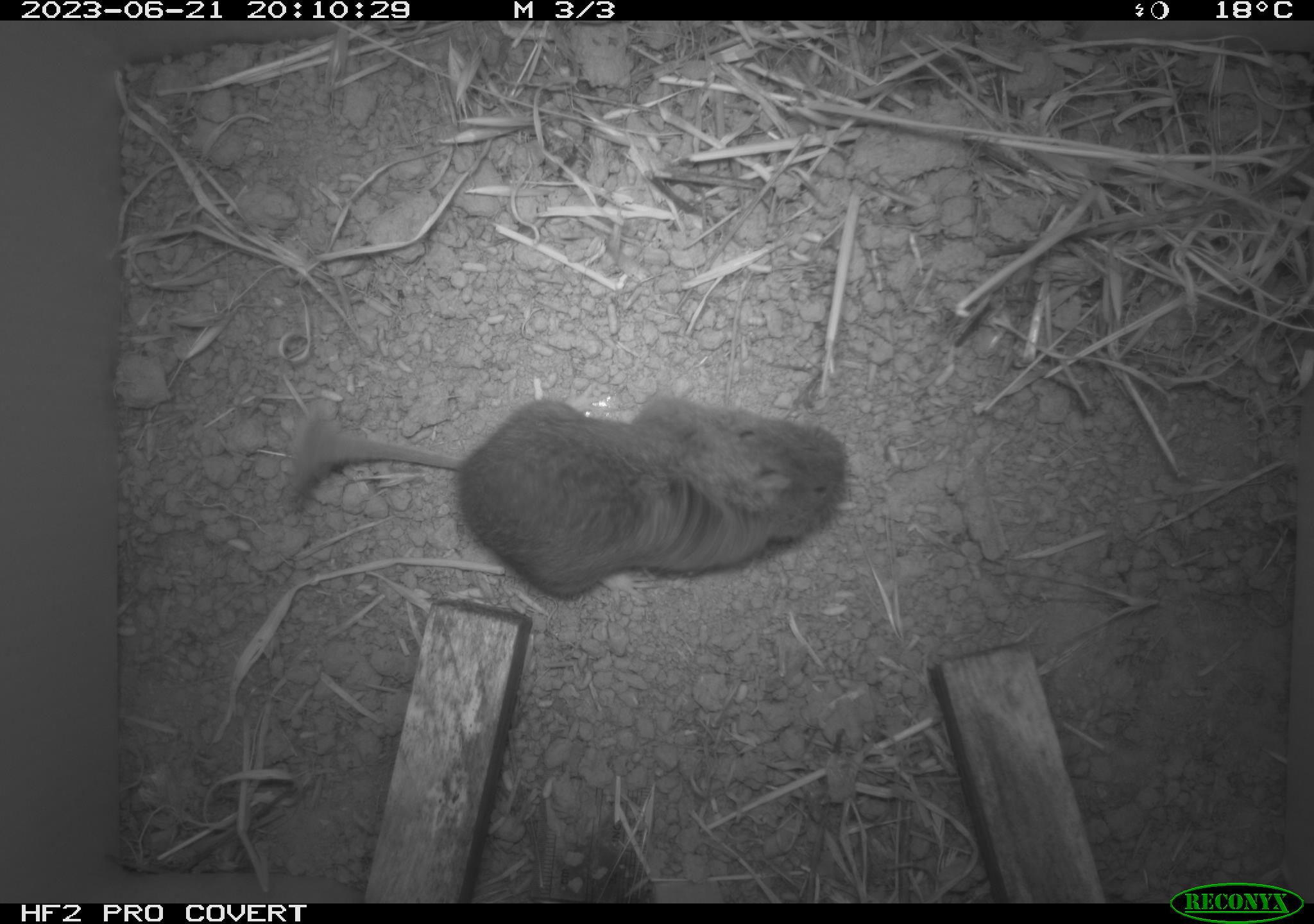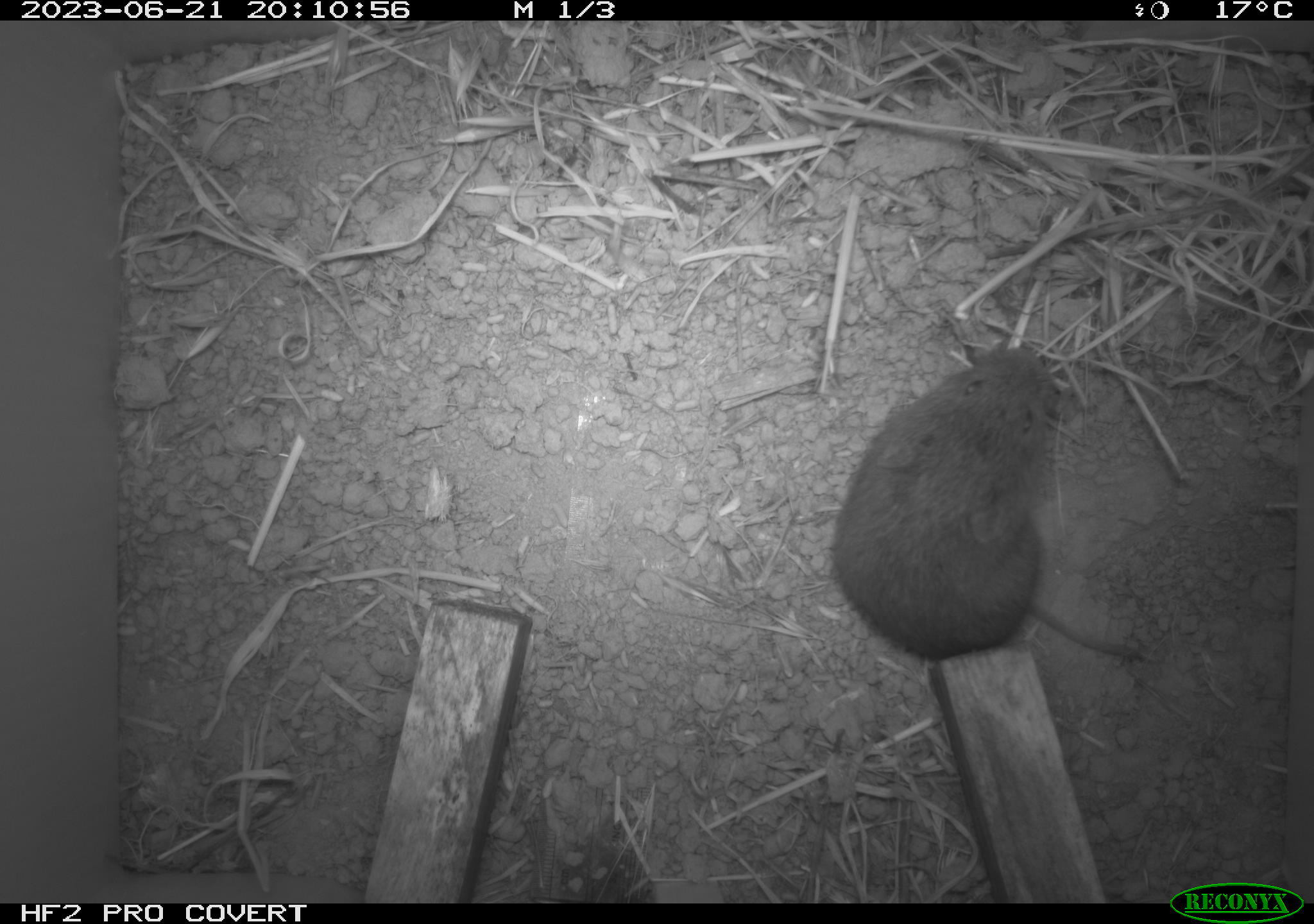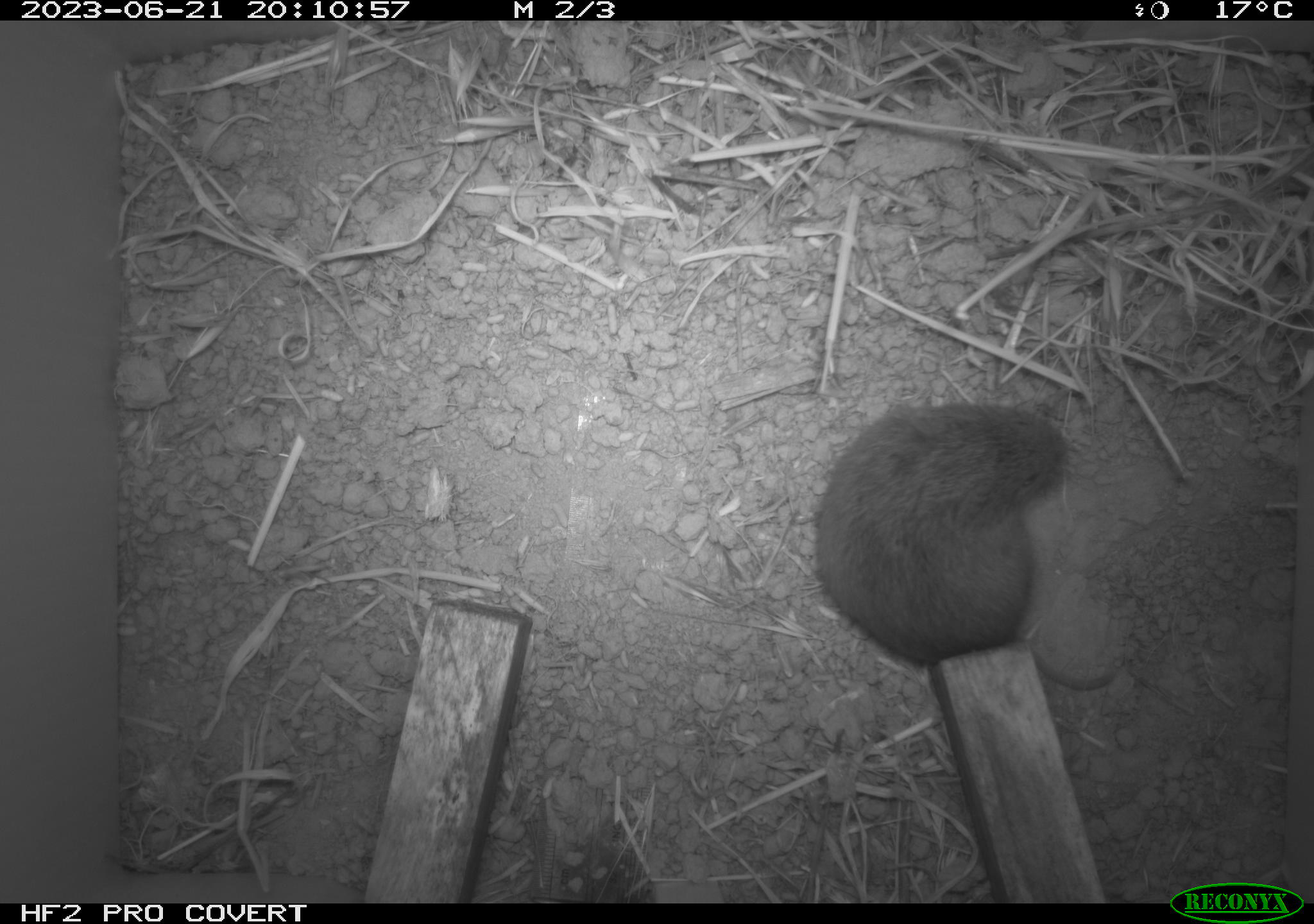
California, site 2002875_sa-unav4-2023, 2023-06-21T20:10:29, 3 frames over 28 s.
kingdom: Animalia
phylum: Chordata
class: Mammalia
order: Rodentia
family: Cricetidae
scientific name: Arvicolinae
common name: voles, lemmings, and muskrats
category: arvicolinae subfamily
Arvicolinae subfamily (voles, lemmings, and muskrats) (Arvicolinae).